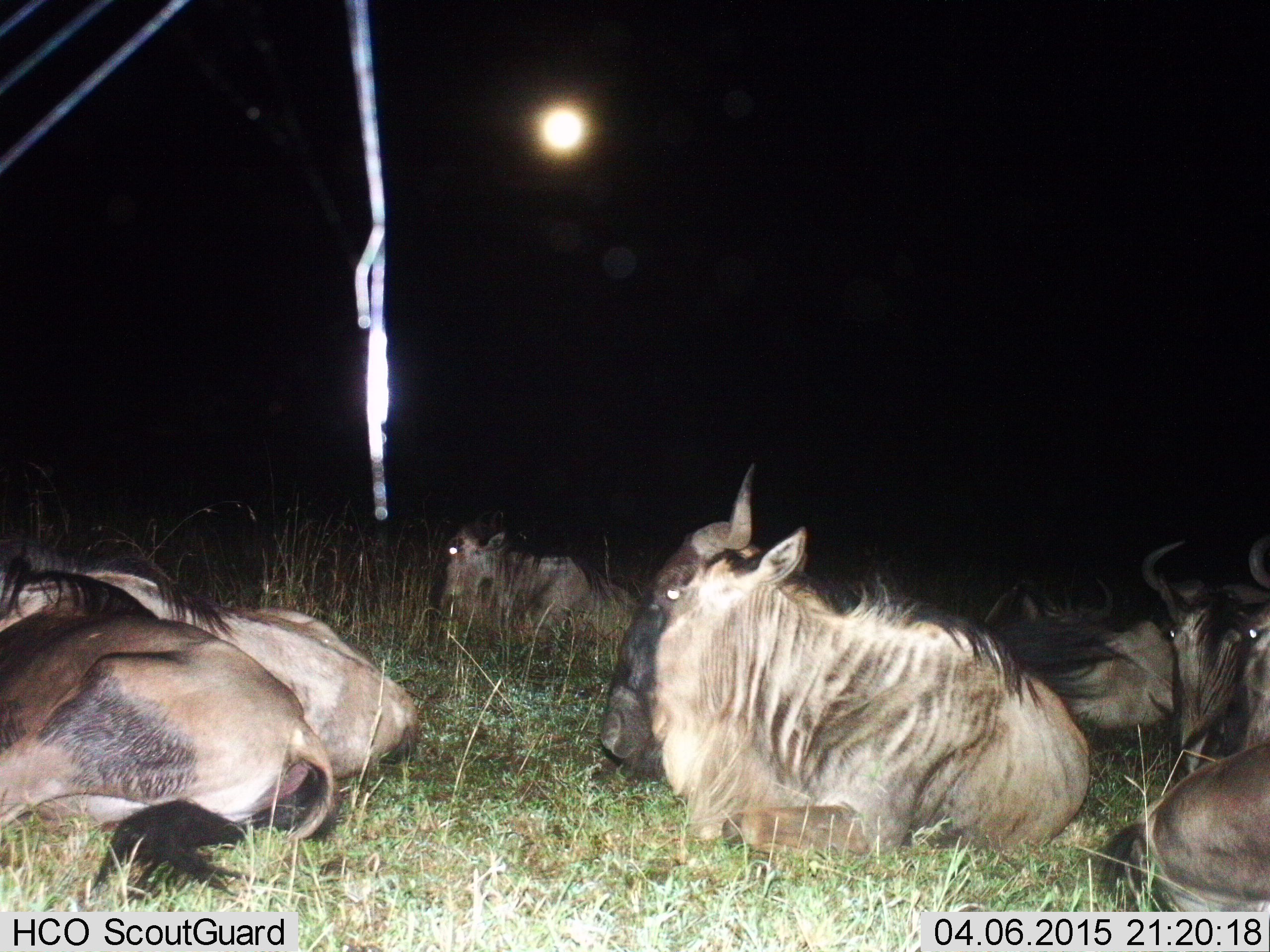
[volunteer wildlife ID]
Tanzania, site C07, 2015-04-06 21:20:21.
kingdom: Animalia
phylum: Chordata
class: Mammalia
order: Artiodactyla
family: Bovidae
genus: Connochaetes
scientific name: Connochaetes taurinus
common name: blue wildebeest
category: wildebeest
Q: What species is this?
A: Wildebeest (blue wildebeest) (Connochaetes taurinus).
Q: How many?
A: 7.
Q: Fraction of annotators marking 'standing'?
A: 0%.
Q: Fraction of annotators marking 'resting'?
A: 100%.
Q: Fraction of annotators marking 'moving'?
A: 0%.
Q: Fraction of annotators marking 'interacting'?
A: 0%.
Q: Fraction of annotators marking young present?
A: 0%.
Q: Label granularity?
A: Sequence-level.